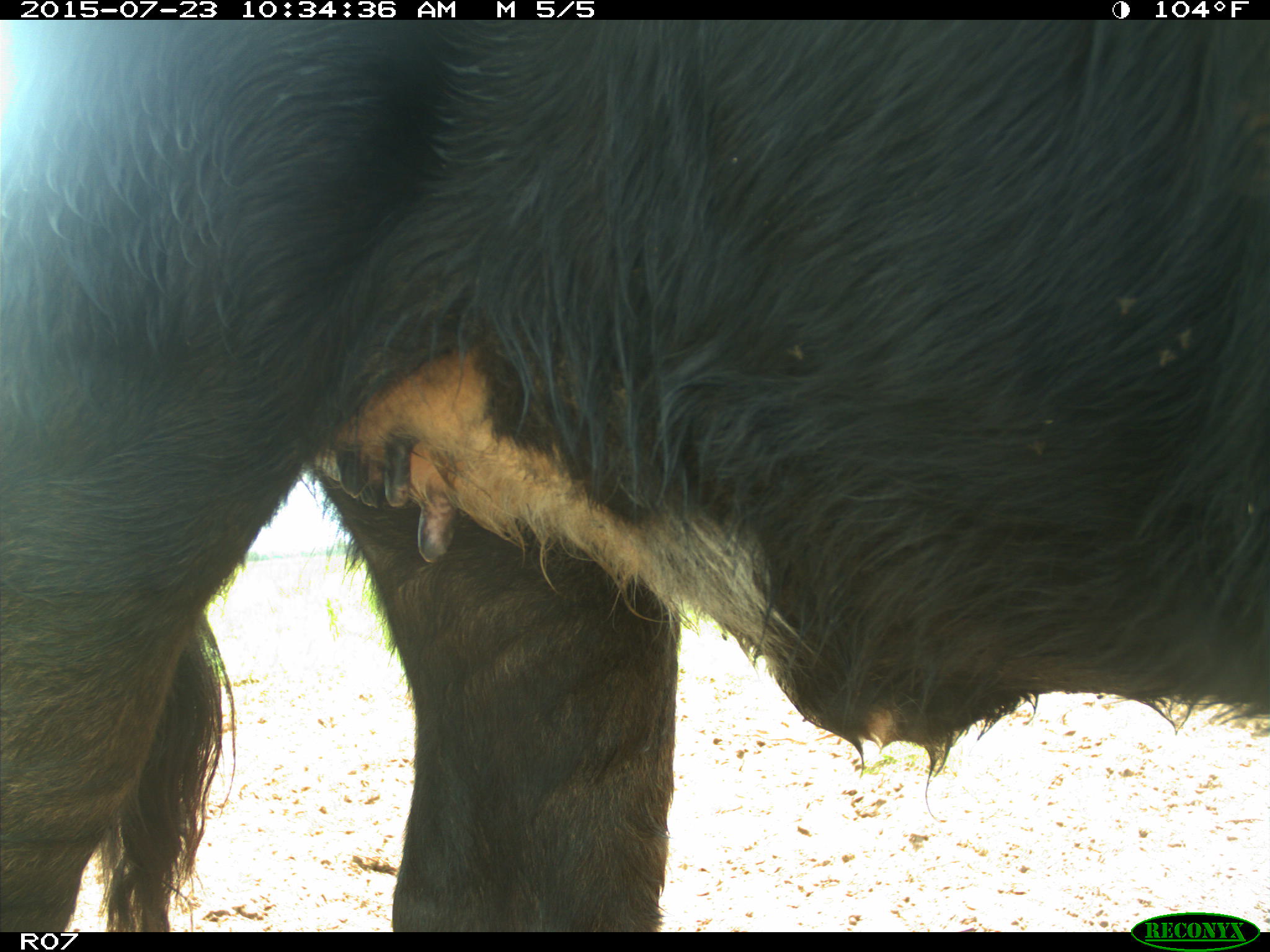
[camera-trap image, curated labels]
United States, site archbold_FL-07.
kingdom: Animalia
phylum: Chordata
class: Mammalia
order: Artiodactyla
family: Bovidae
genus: Bos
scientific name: Bos taurus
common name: domestic cow